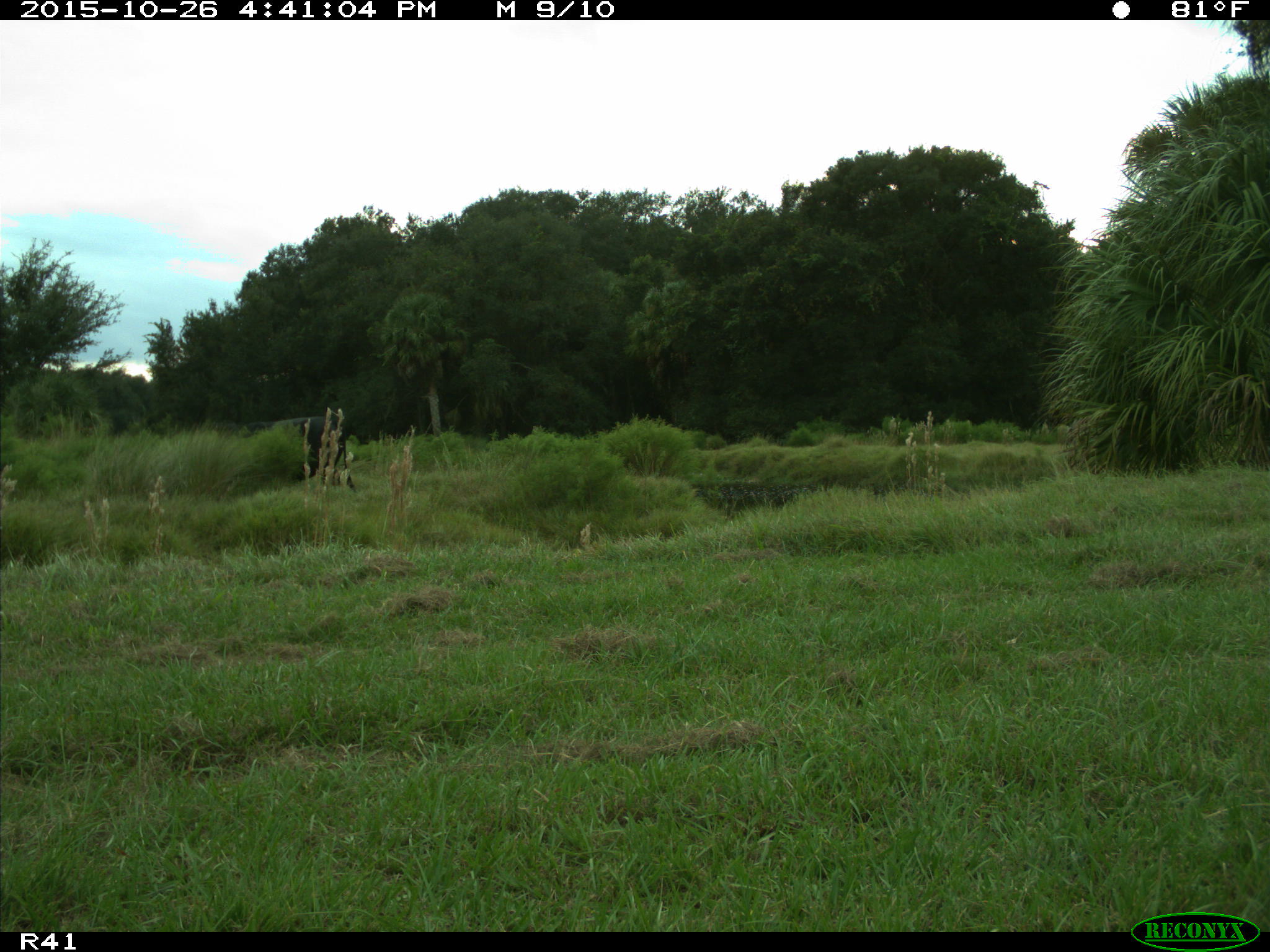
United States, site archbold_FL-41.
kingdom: Animalia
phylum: Chordata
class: Mammalia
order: Artiodactyla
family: Bovidae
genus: Bos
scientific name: Bos taurus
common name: domestic cow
Bos taurus (domestic cow).